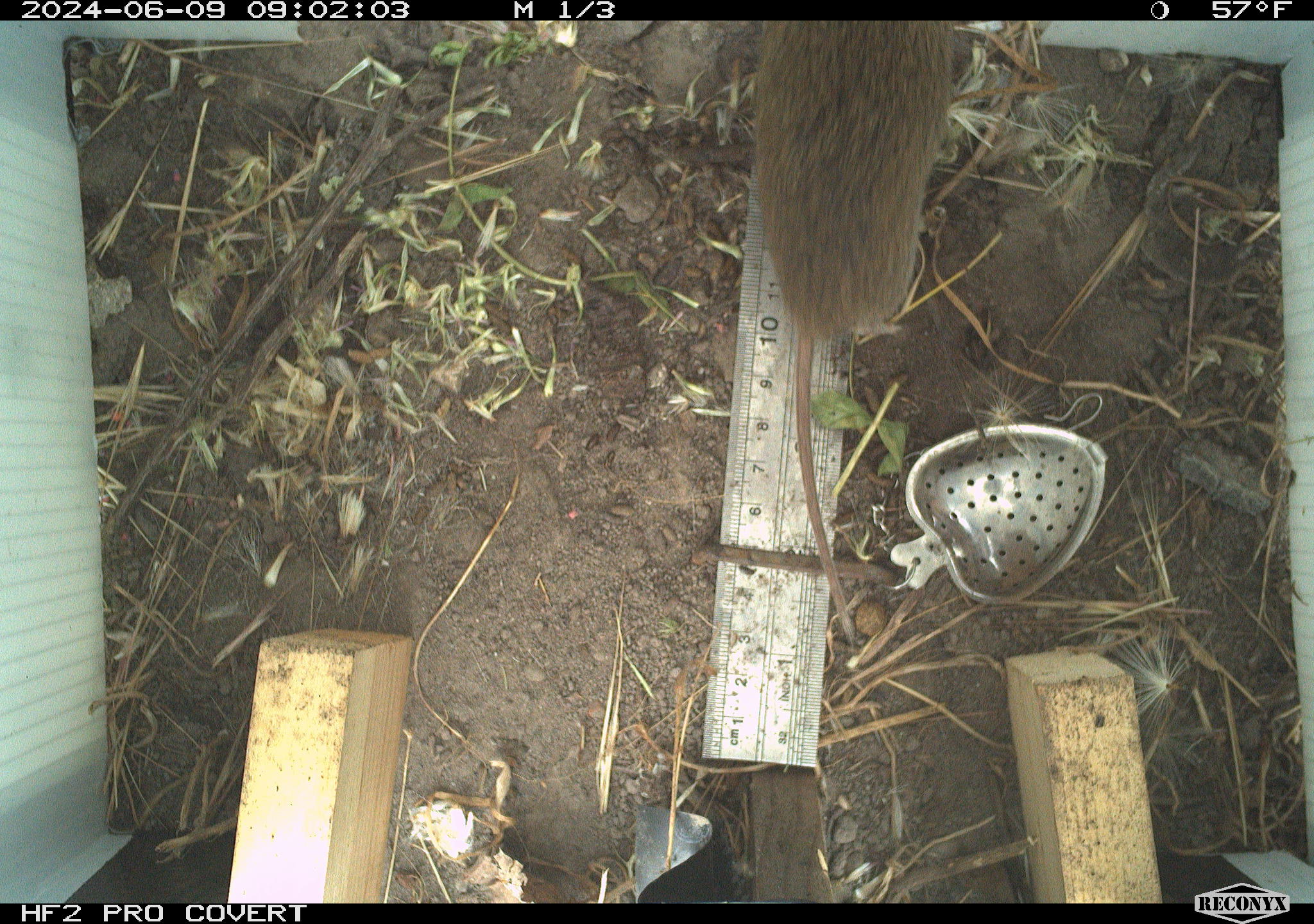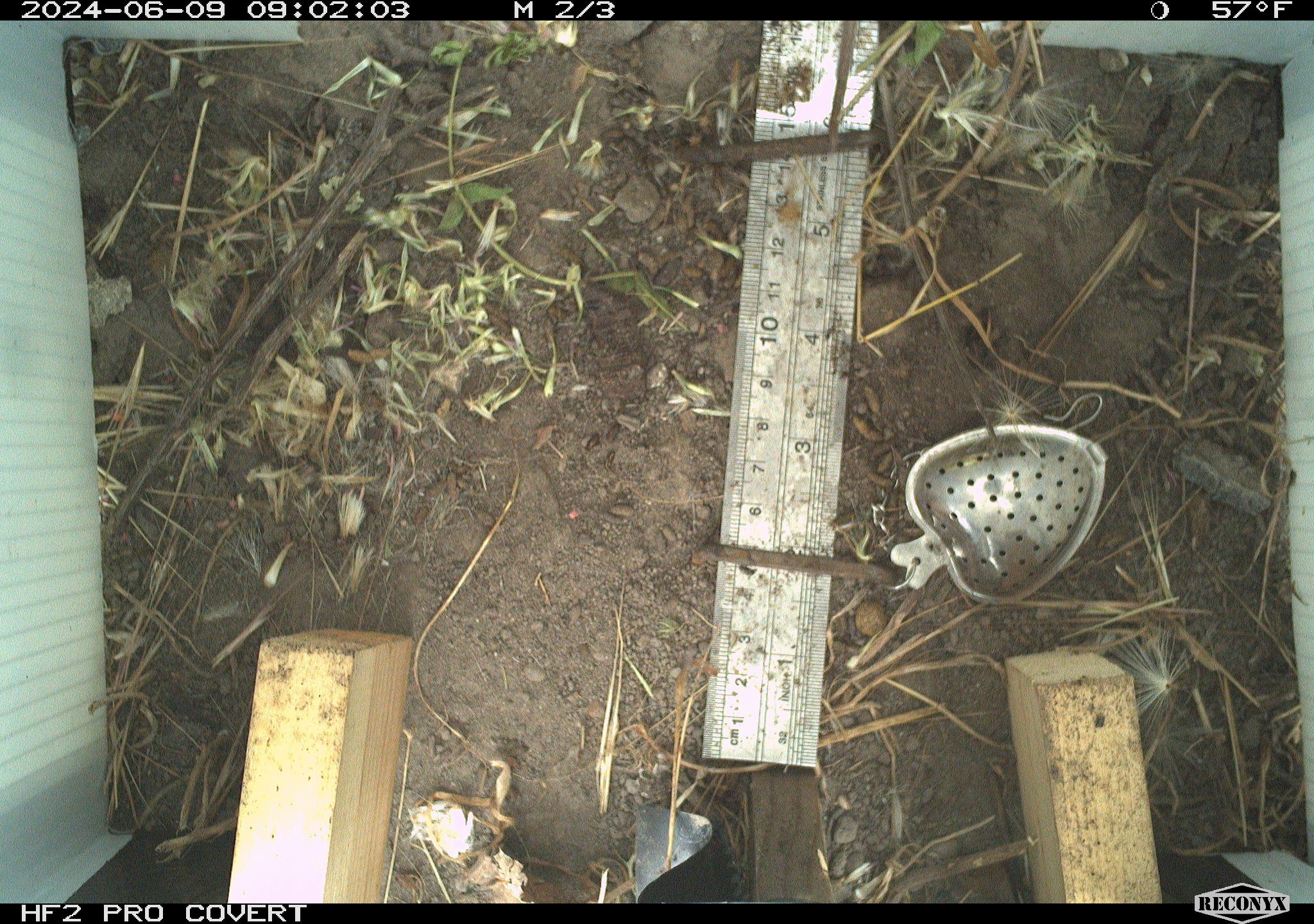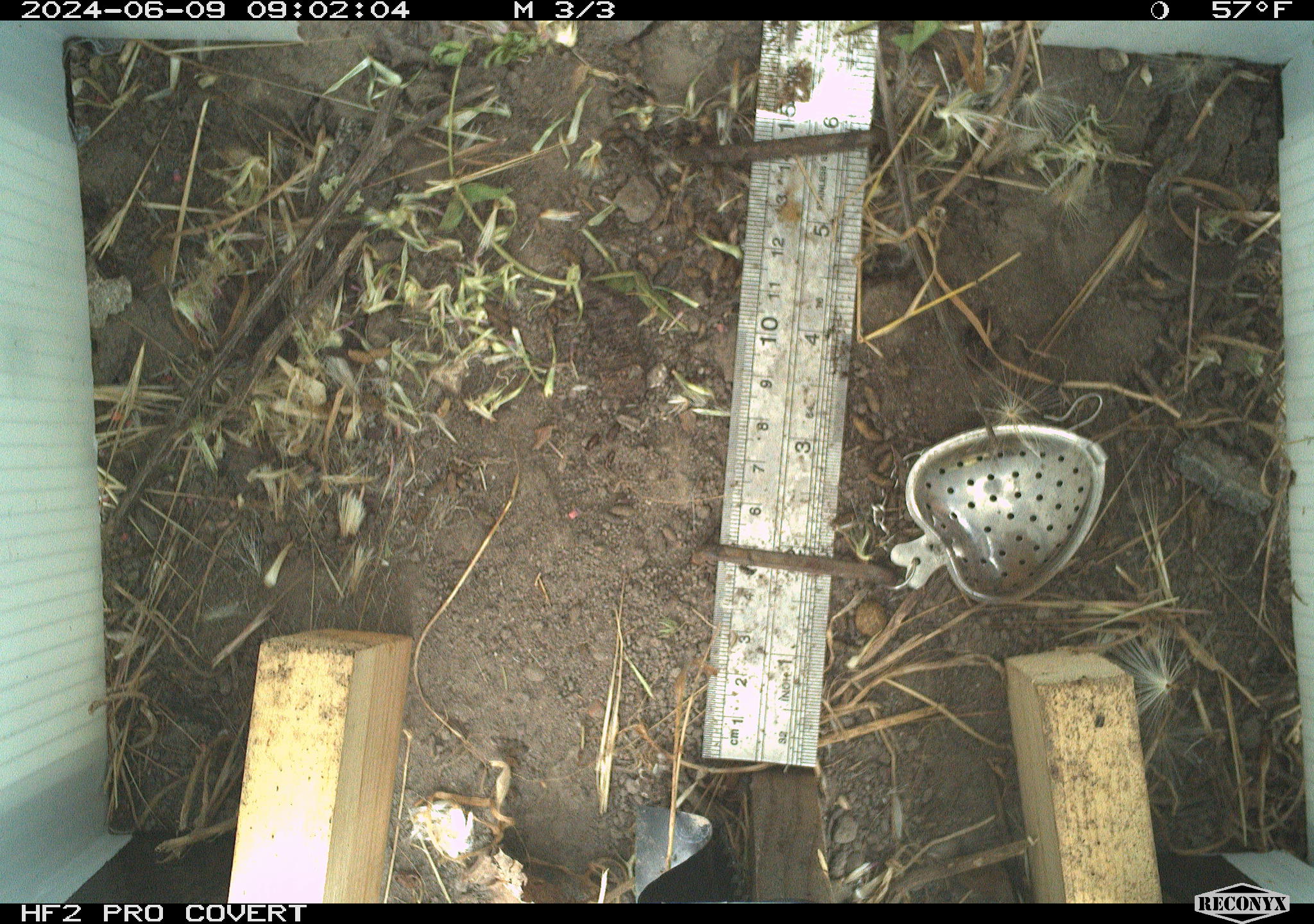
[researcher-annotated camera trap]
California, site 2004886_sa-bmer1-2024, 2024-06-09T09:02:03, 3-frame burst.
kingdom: Animalia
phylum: Chordata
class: Mammalia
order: Rodentia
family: Cricetidae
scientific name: Arvicolinae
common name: voles, lemmings, and muskrats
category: arvicolinae subfamily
Arvicolinae subfamily (voles, lemmings, and muskrats) (Arvicolinae).